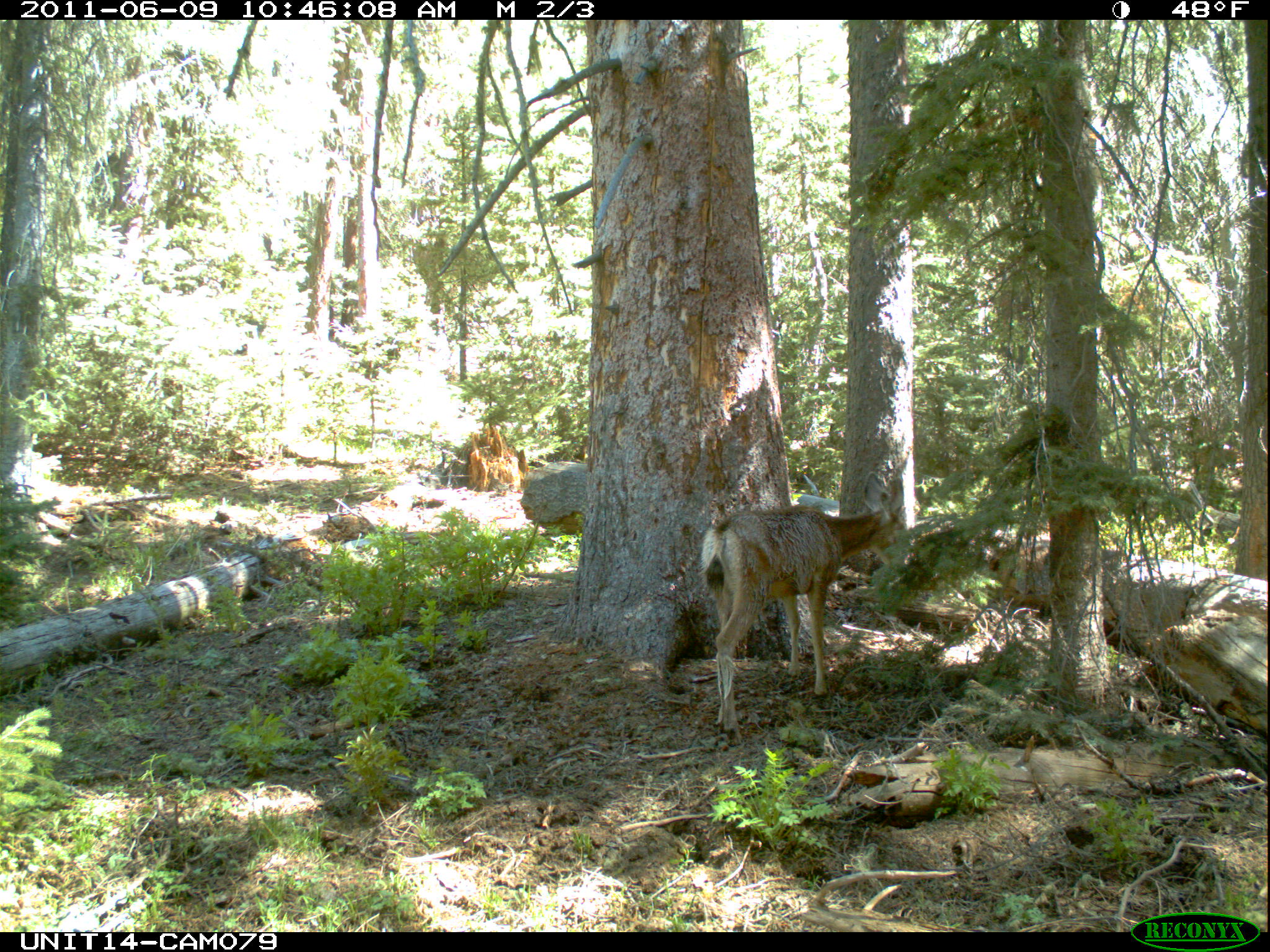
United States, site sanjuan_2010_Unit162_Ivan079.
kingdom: Animalia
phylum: Chordata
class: Mammalia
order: Artiodactyla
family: Cervidae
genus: Odocoileus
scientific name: Odocoileus hemionus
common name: mule deer